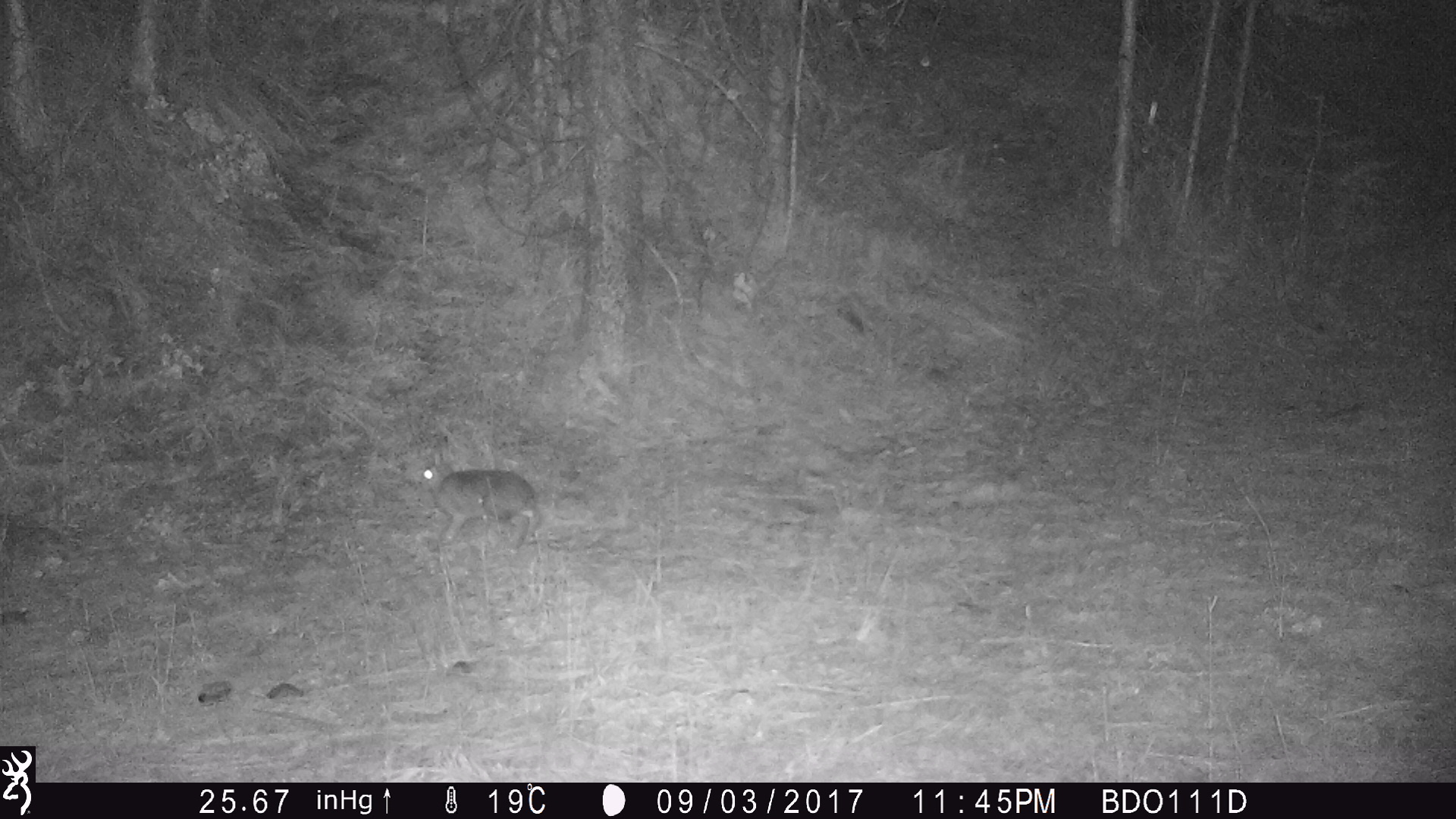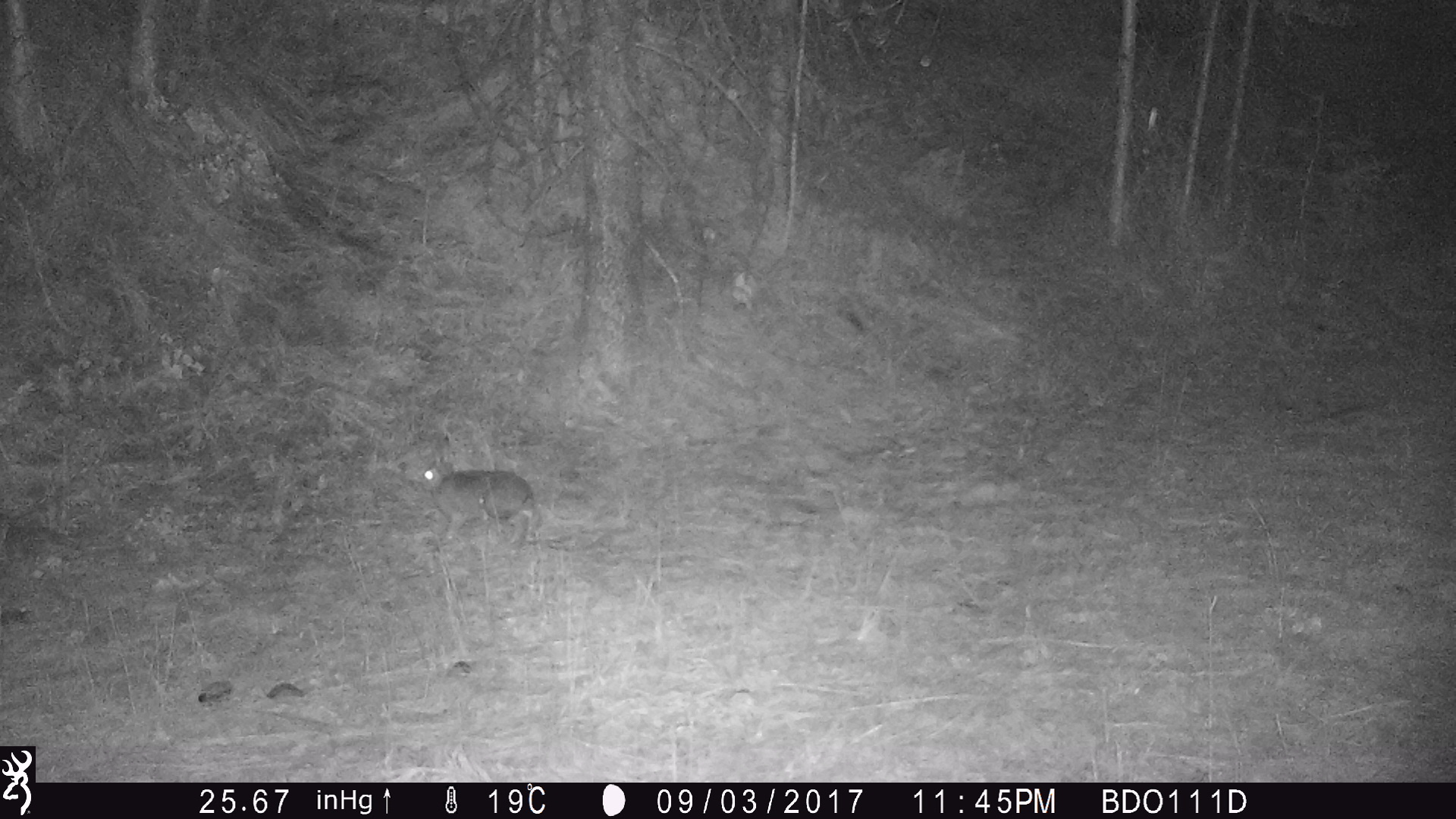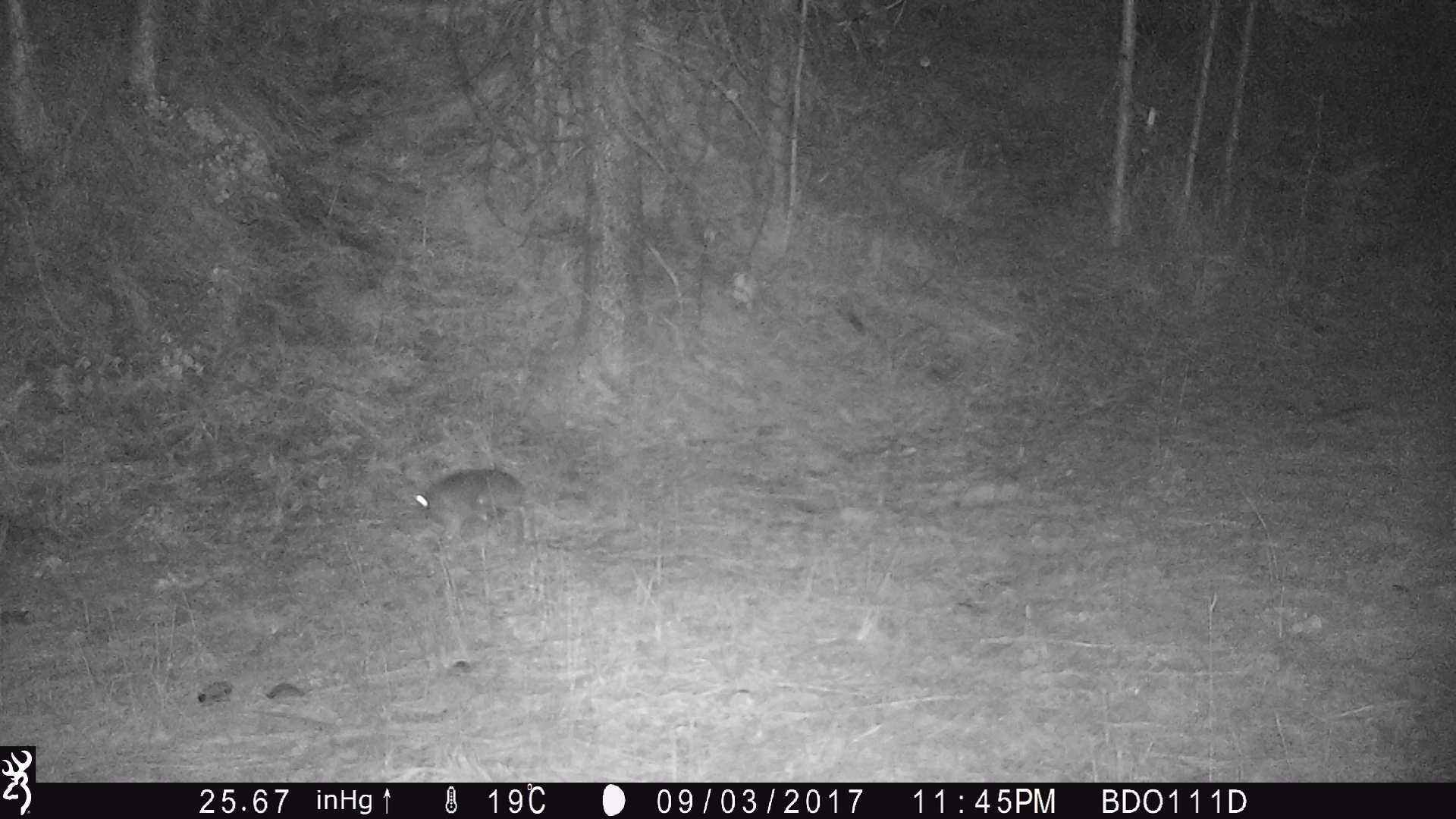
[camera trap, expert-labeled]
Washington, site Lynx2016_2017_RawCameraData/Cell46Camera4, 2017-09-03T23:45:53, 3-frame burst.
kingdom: Animalia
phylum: Chordata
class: Mammalia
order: Lagomorpha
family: Leporidae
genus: Lepus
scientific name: Lepus americanus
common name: snowshoe hare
Lepus americanus (snowshoe hare). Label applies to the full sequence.